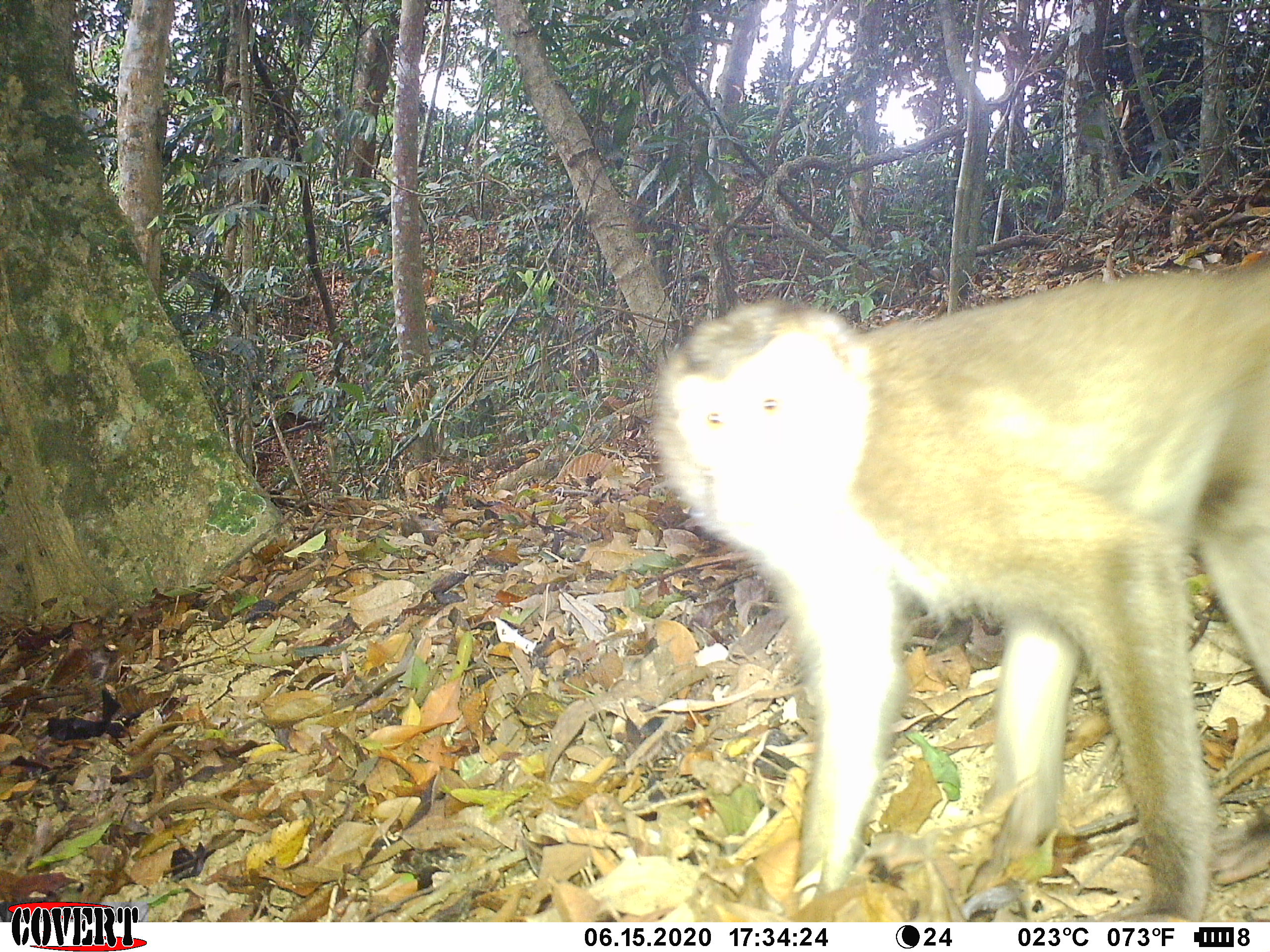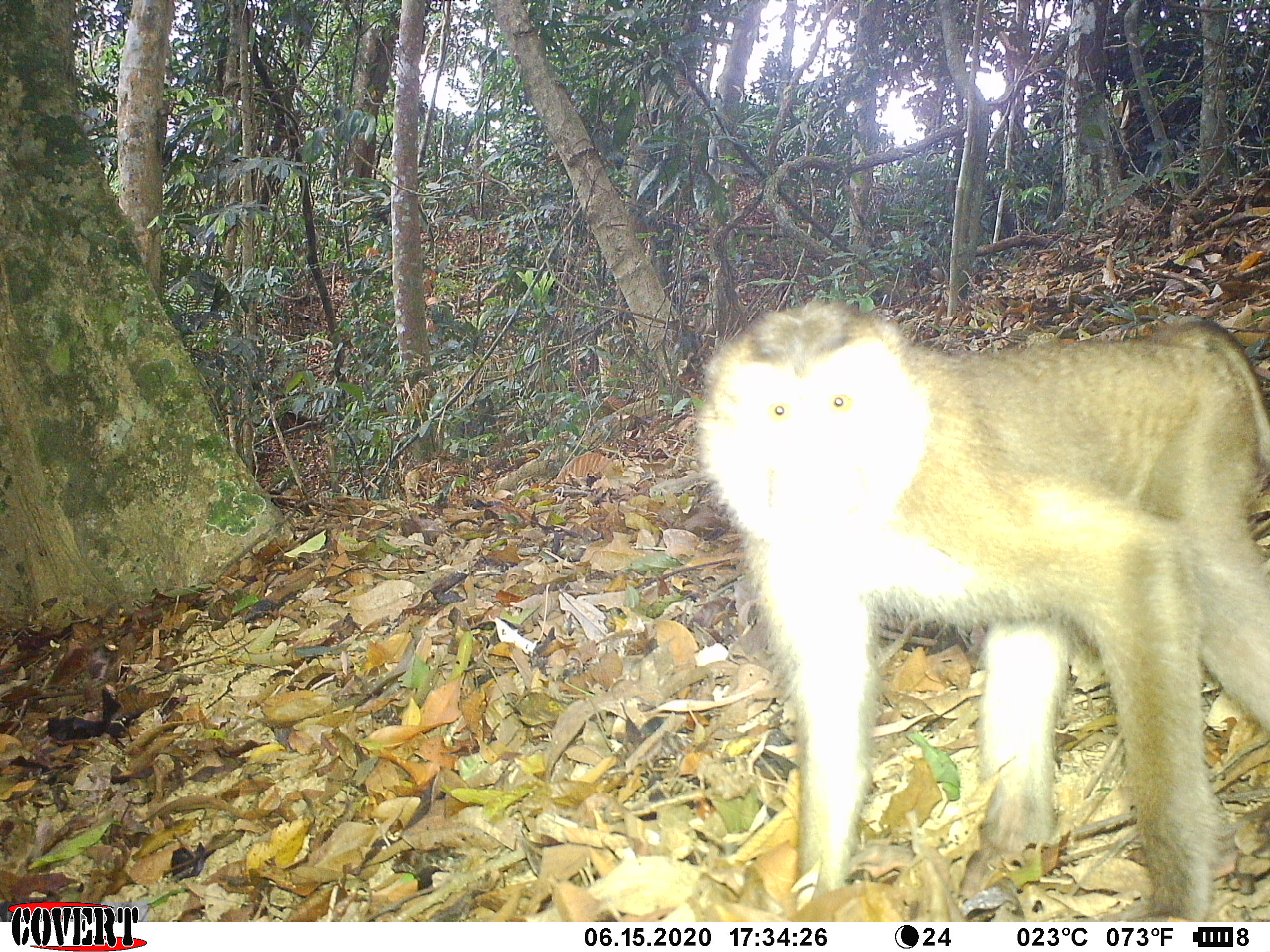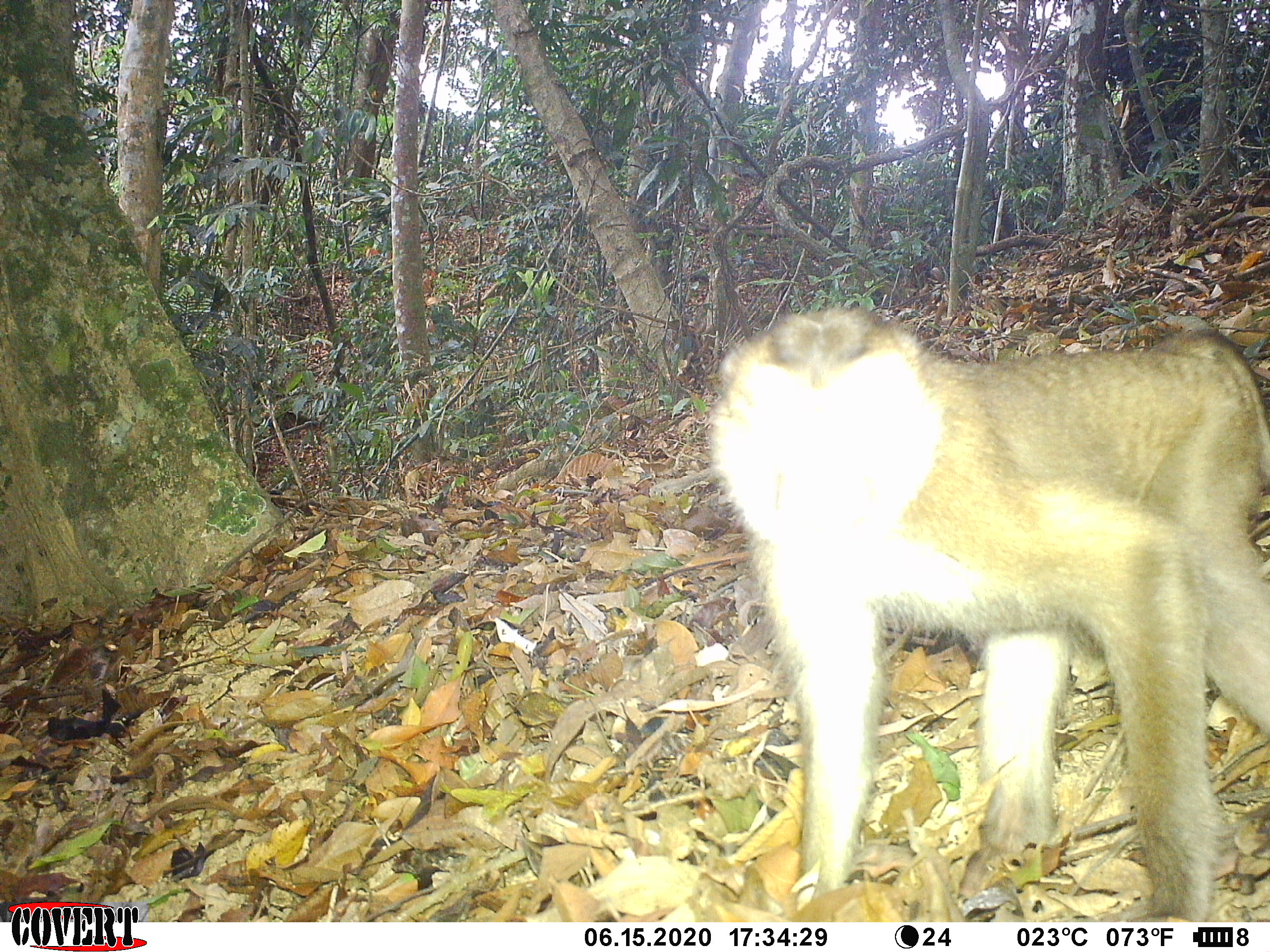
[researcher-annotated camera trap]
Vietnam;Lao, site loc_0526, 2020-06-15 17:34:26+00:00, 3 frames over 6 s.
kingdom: Animalia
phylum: Chordata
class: Mammalia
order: Primates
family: Cercopithecidae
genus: Macaca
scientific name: Macaca nemestrina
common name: pig-tailed macaque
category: pig tailed macaque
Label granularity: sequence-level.